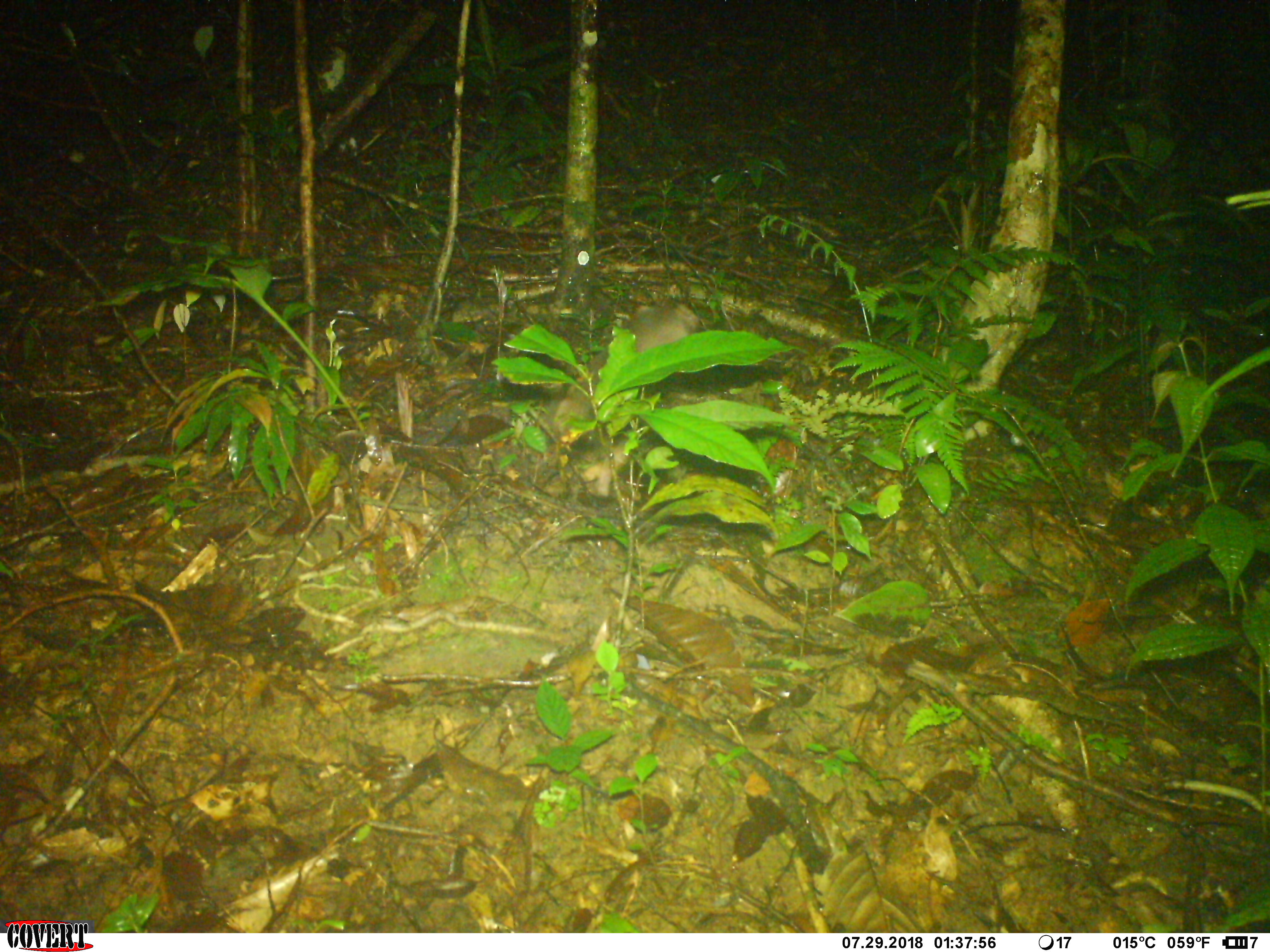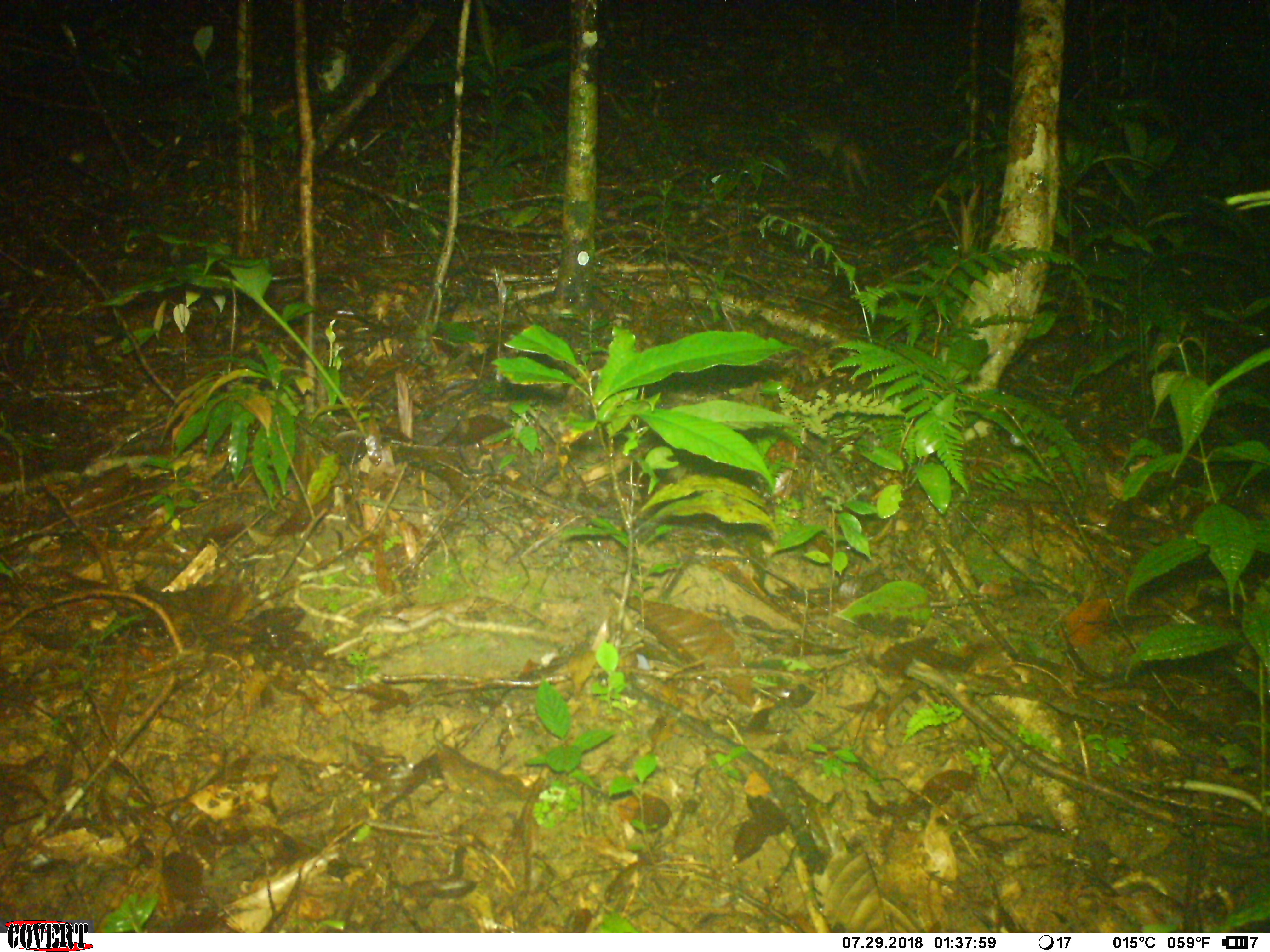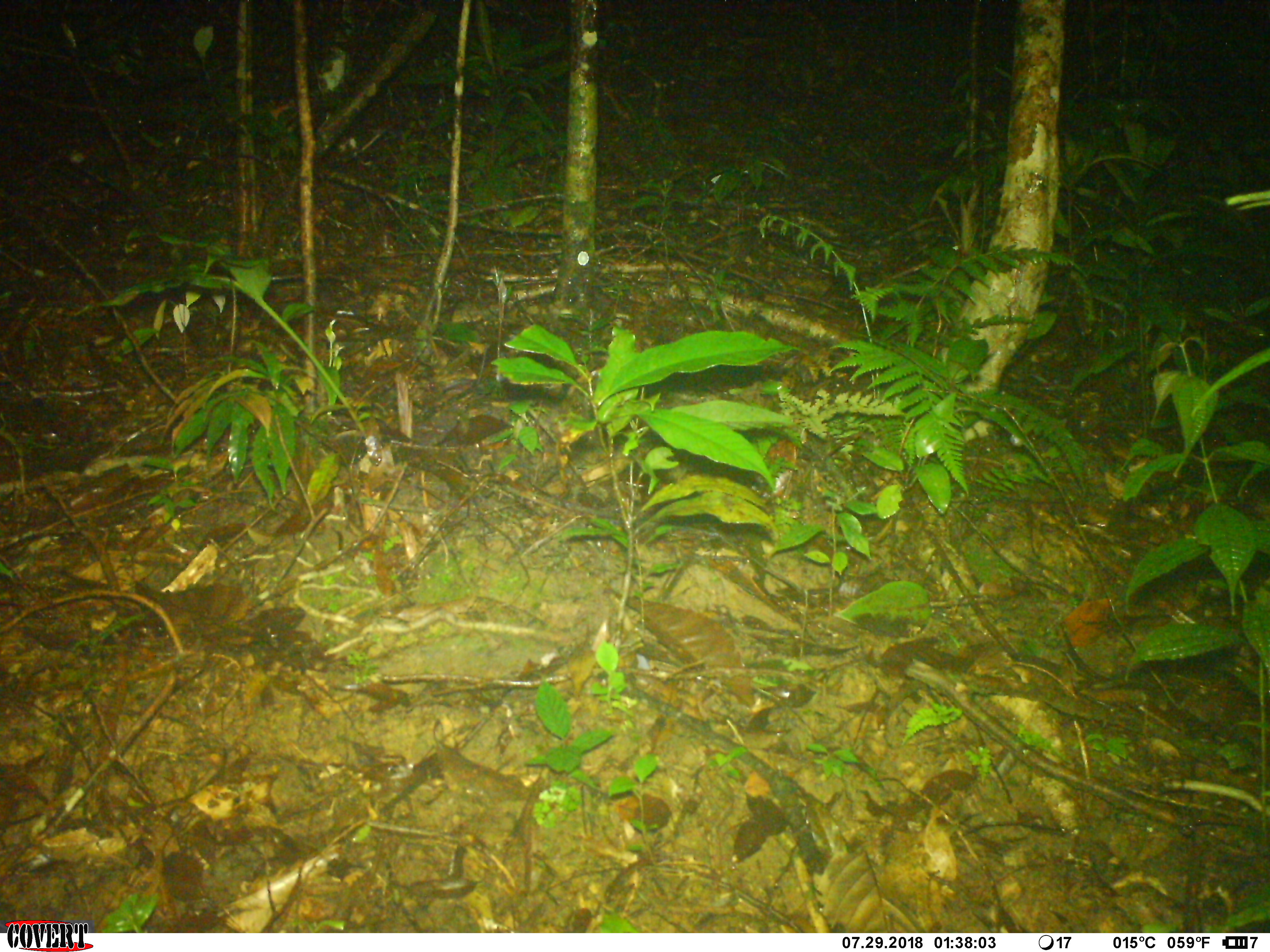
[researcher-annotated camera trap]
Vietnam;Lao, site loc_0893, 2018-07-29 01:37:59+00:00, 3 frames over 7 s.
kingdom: Animalia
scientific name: Animalia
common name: animal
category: unidentified animal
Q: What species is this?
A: Unidentified animal (animal) (Animalia).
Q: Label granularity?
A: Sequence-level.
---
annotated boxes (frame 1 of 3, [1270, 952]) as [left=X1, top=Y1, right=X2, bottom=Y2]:
unidentified animal: [left=550, top=300, right=700, bottom=498]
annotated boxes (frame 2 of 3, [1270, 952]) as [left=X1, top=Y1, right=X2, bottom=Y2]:
unidentified animal: [left=800, top=115, right=885, bottom=191]